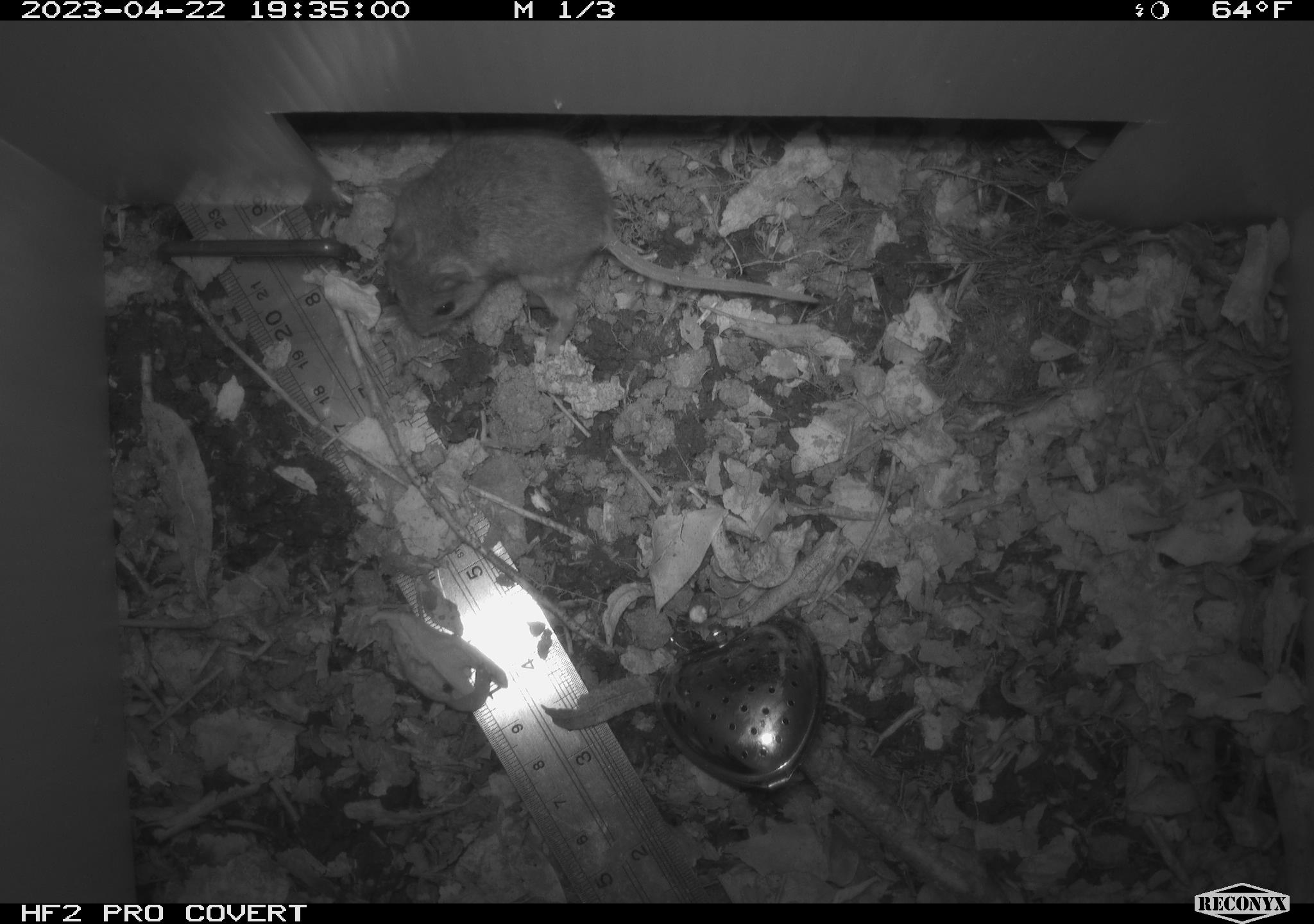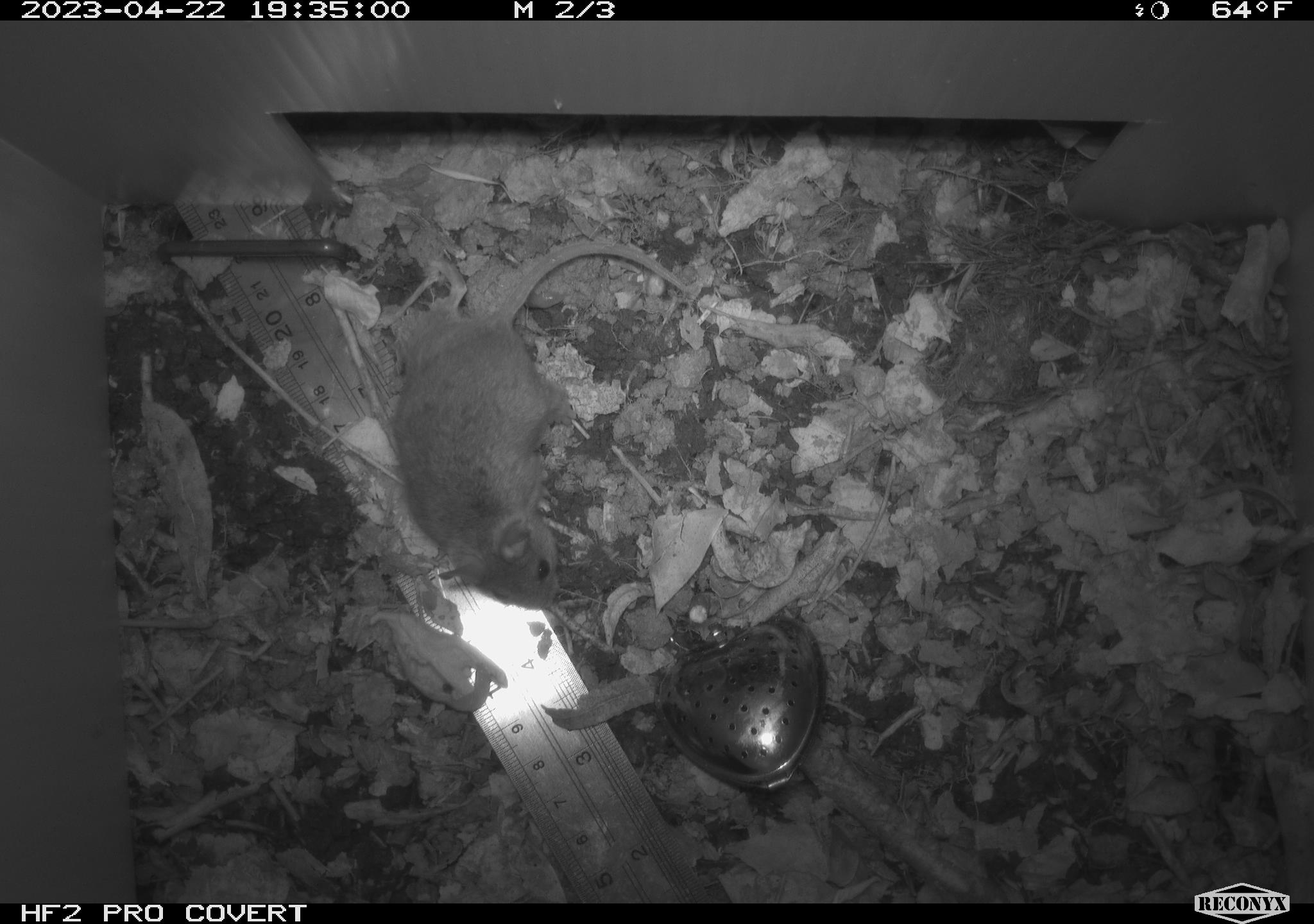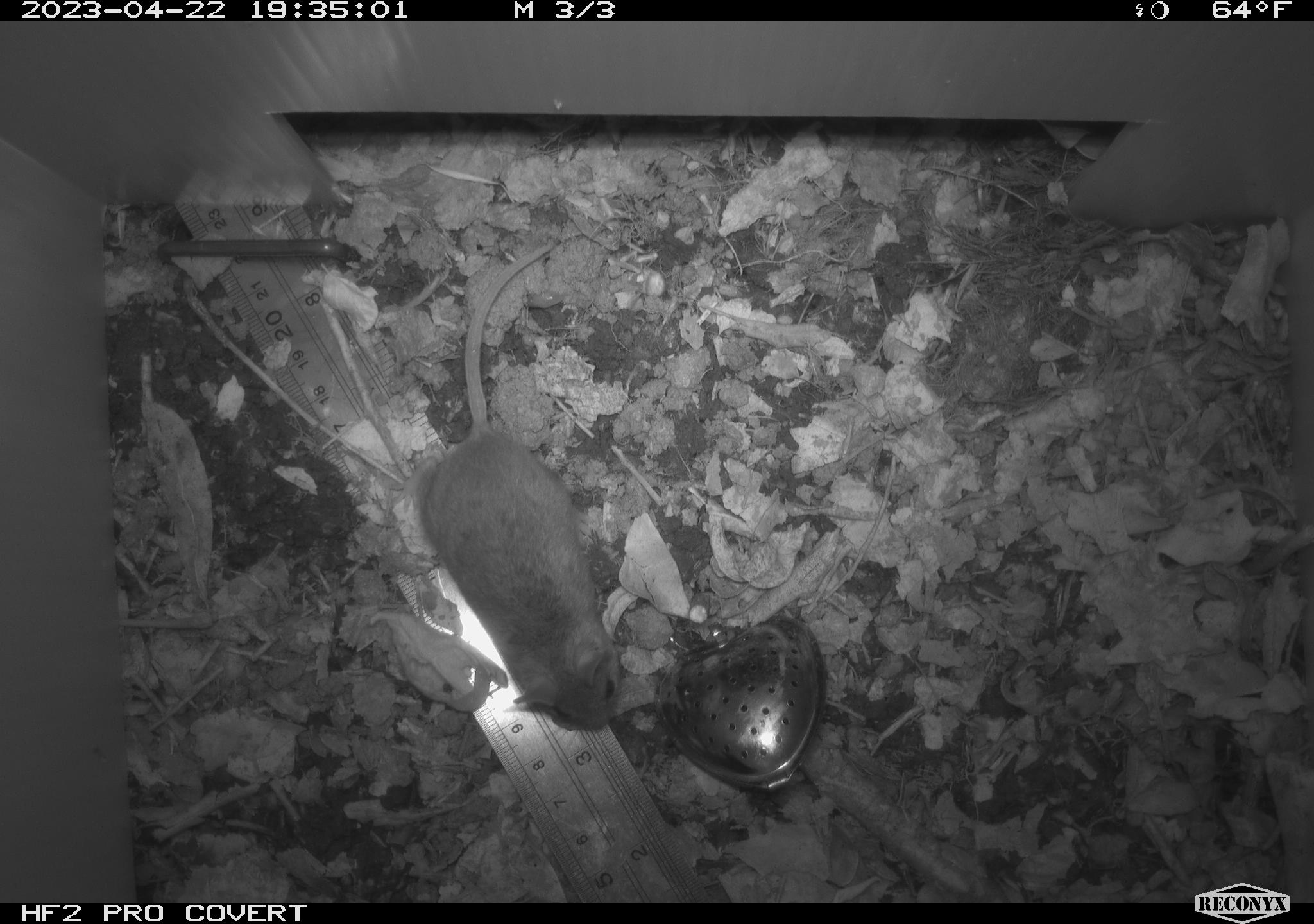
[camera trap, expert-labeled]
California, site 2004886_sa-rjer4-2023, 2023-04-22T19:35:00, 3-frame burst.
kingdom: Animalia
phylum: Chordata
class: Mammalia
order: Rodentia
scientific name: Rodentia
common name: mouse species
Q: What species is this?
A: Mouse species (Rodentia).